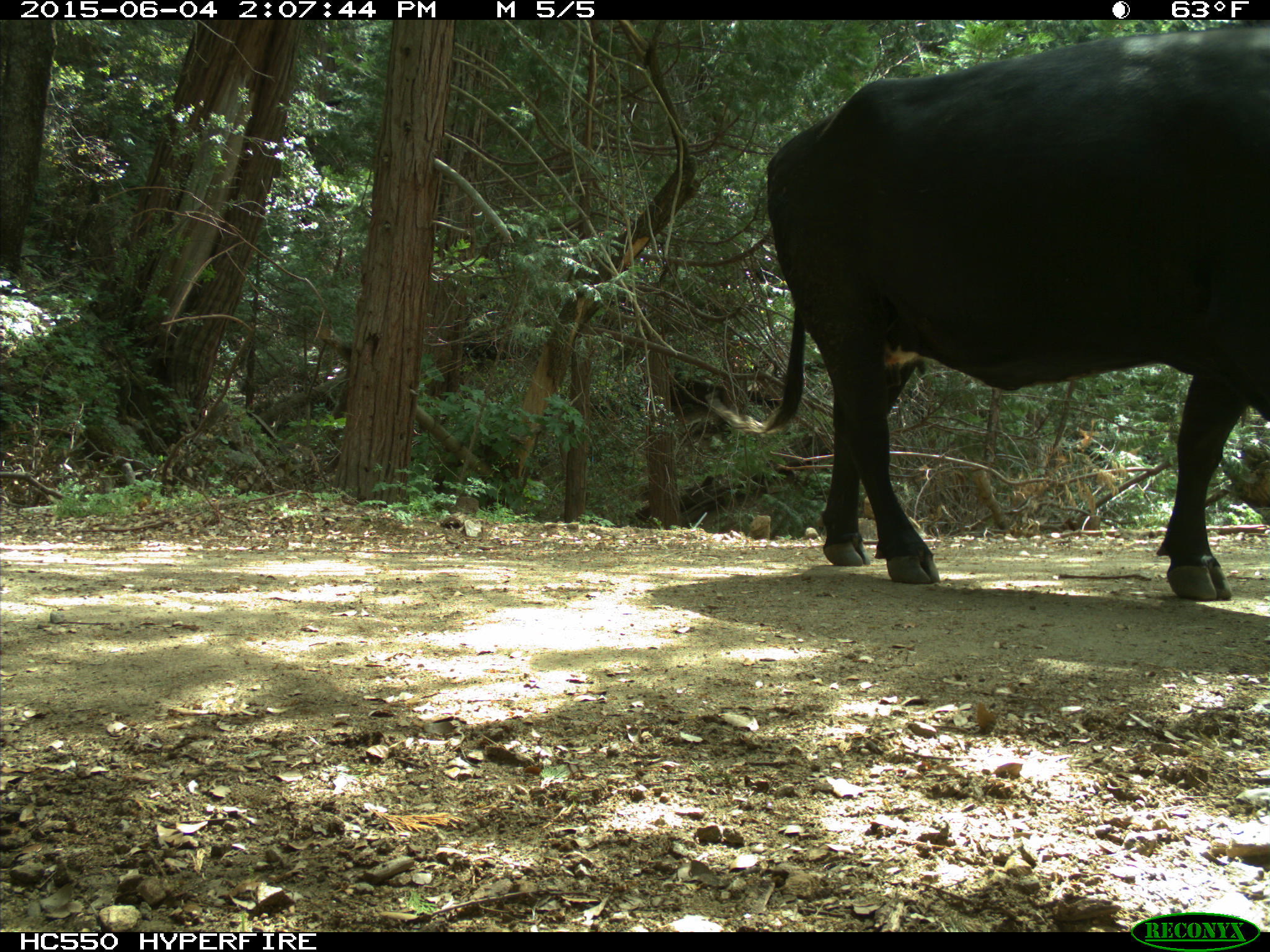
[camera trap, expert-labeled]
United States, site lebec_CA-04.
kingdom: Animalia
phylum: Chordata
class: Mammalia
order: Artiodactyla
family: Bovidae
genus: Bos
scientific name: Bos taurus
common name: domestic cow